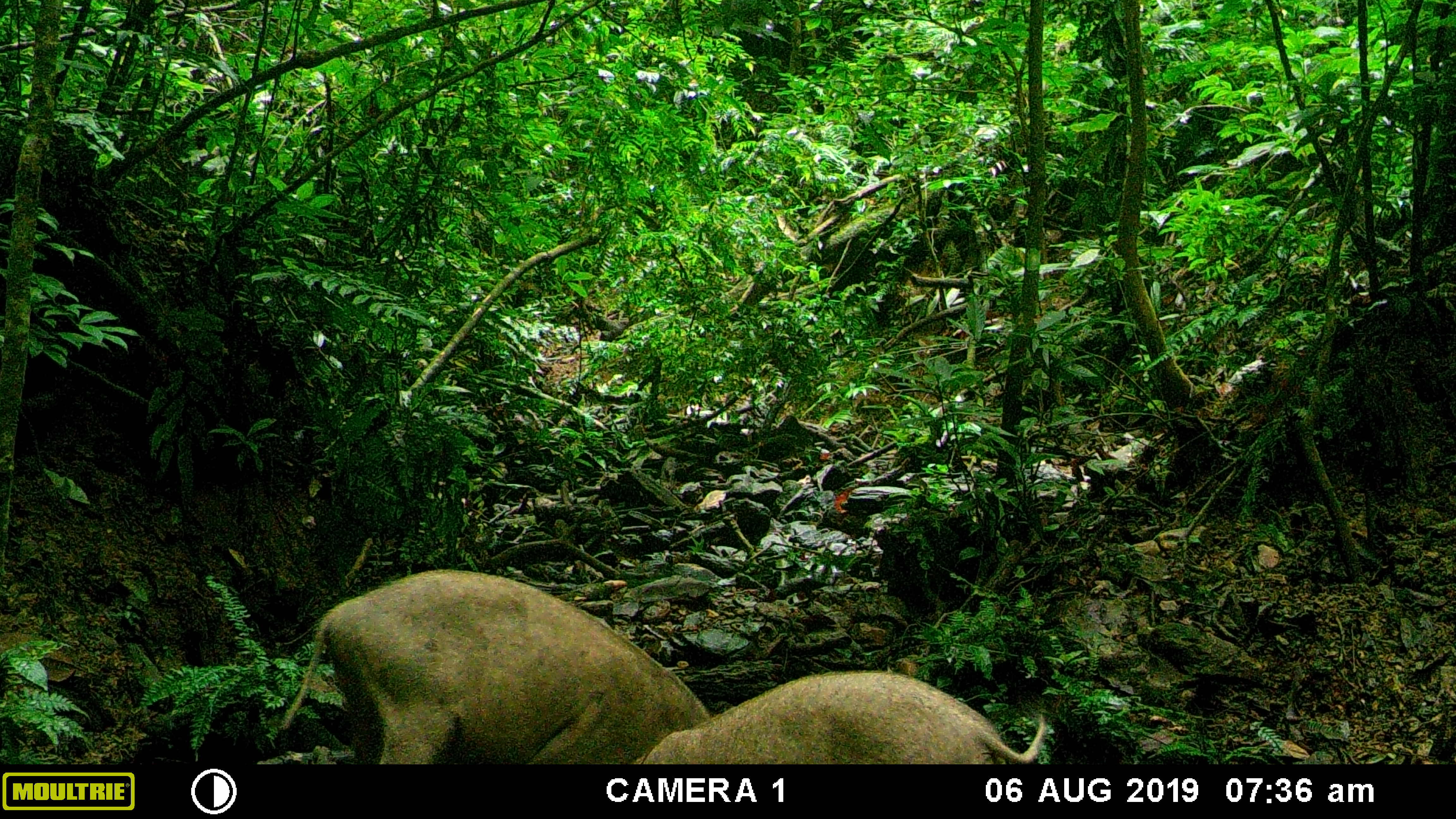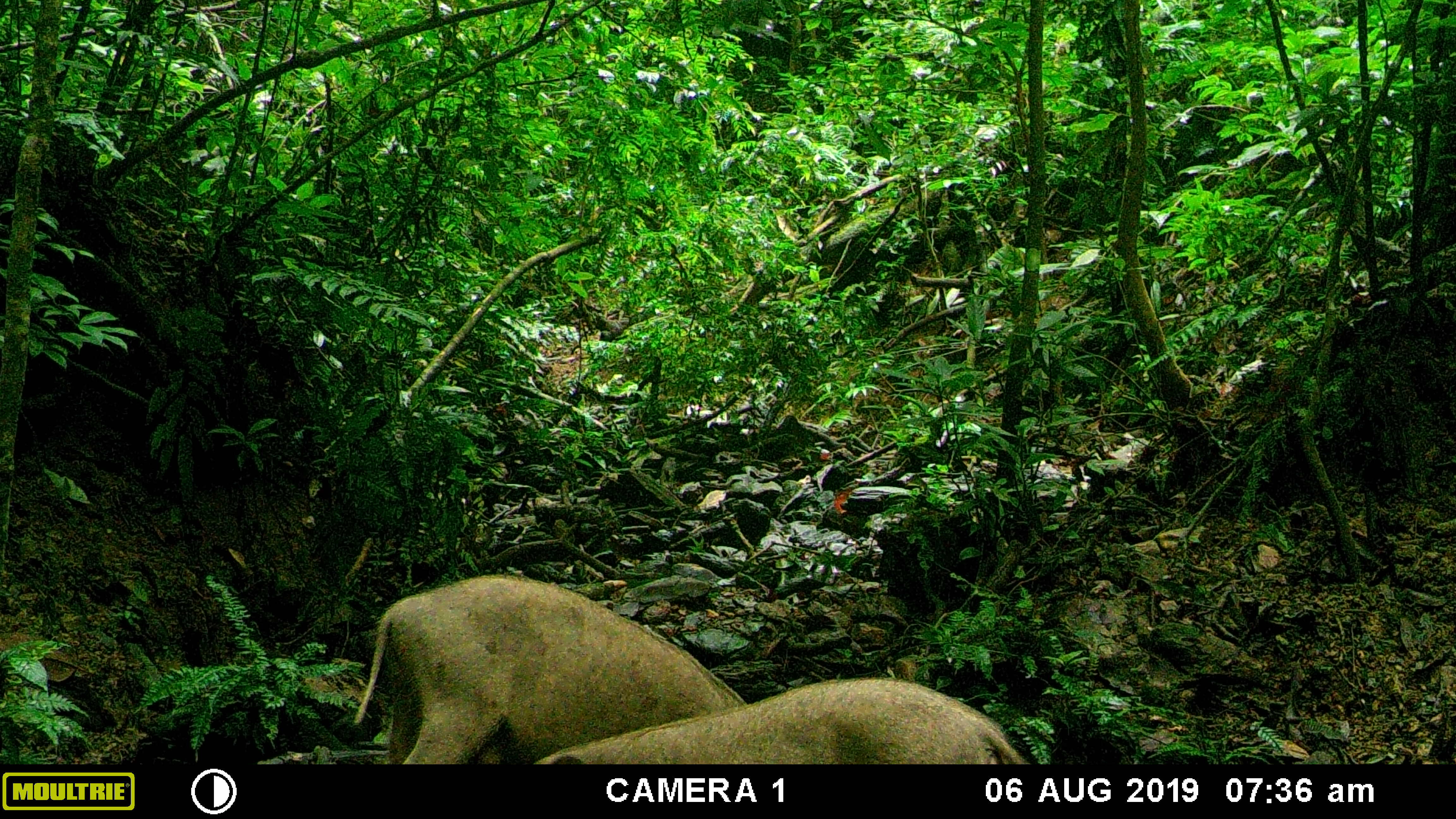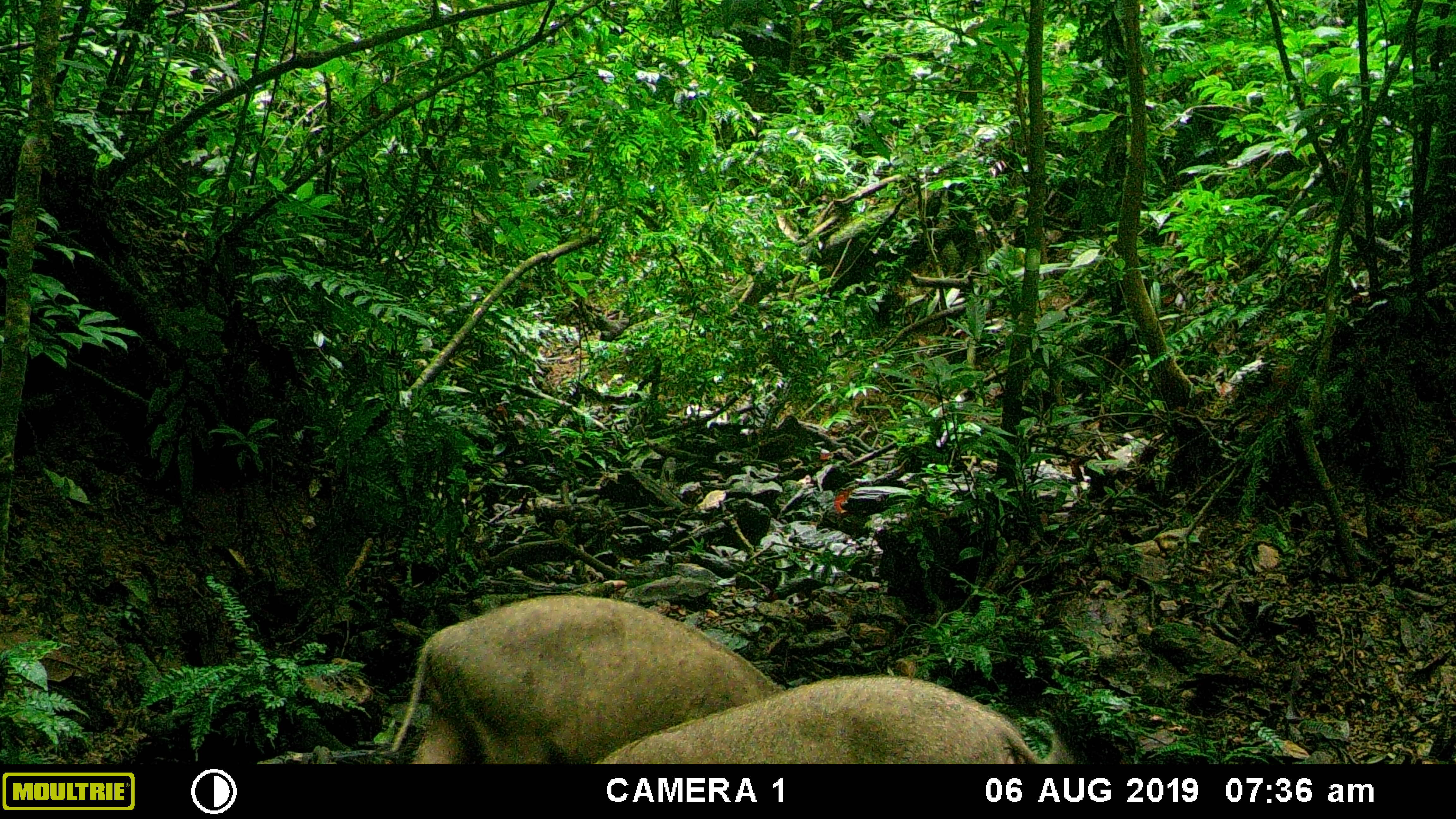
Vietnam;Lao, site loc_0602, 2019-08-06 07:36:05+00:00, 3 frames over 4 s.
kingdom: Animalia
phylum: Chordata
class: Mammalia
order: Artiodactyla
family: Suidae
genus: Sus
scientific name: Sus scrofa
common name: eurasian wild pig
Eurasian wild pig (Sus scrofa). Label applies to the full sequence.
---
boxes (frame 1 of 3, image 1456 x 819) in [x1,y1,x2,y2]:
eurasian wild pig: [278,568,711,764]; [629,669,1047,764]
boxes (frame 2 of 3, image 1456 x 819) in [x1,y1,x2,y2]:
eurasian wild pig: [351,573,747,764]; [532,674,1030,764]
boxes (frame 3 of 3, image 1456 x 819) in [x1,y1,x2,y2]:
eurasian wild pig: [389,594,787,764]; [592,675,1076,764]